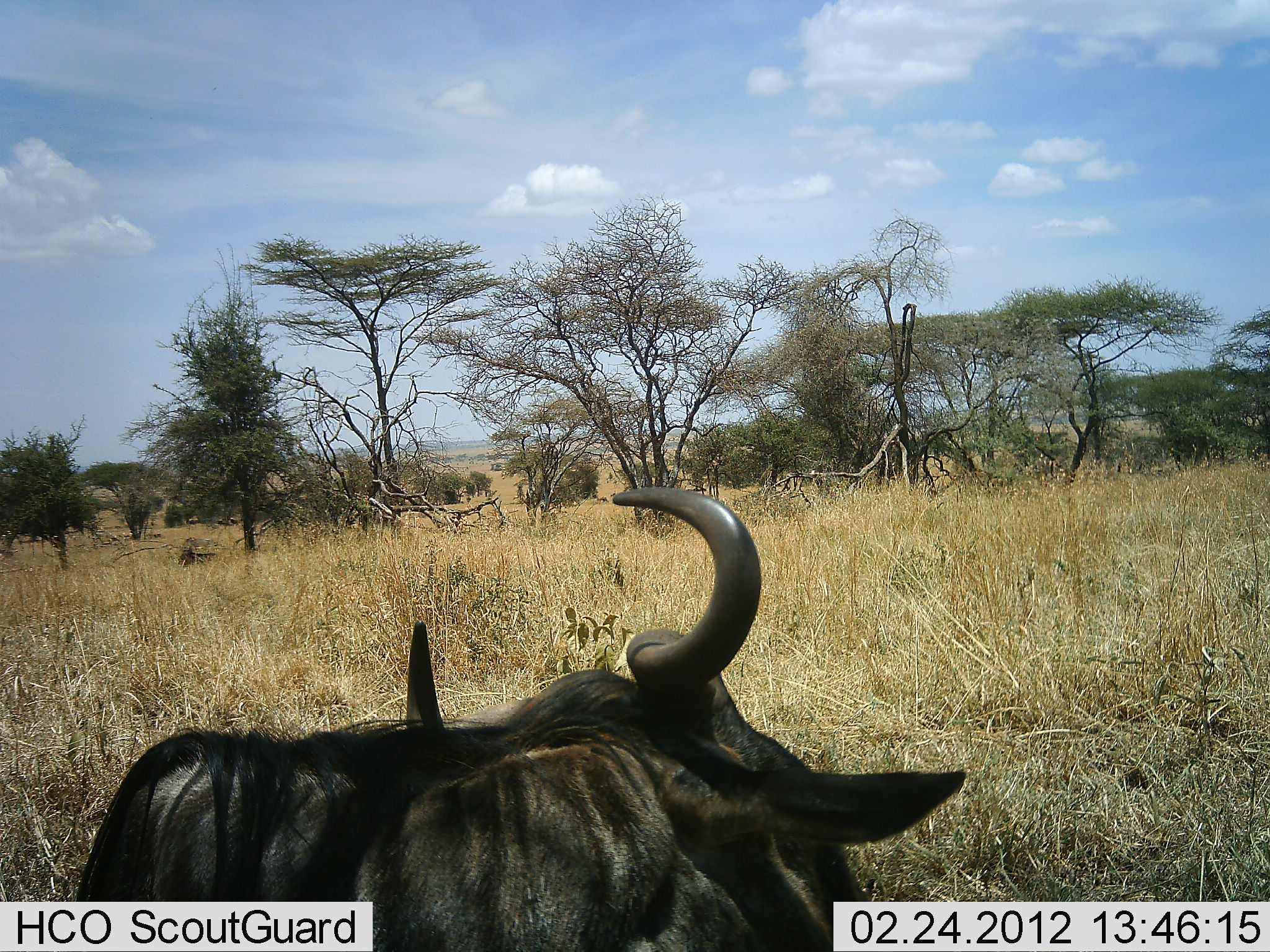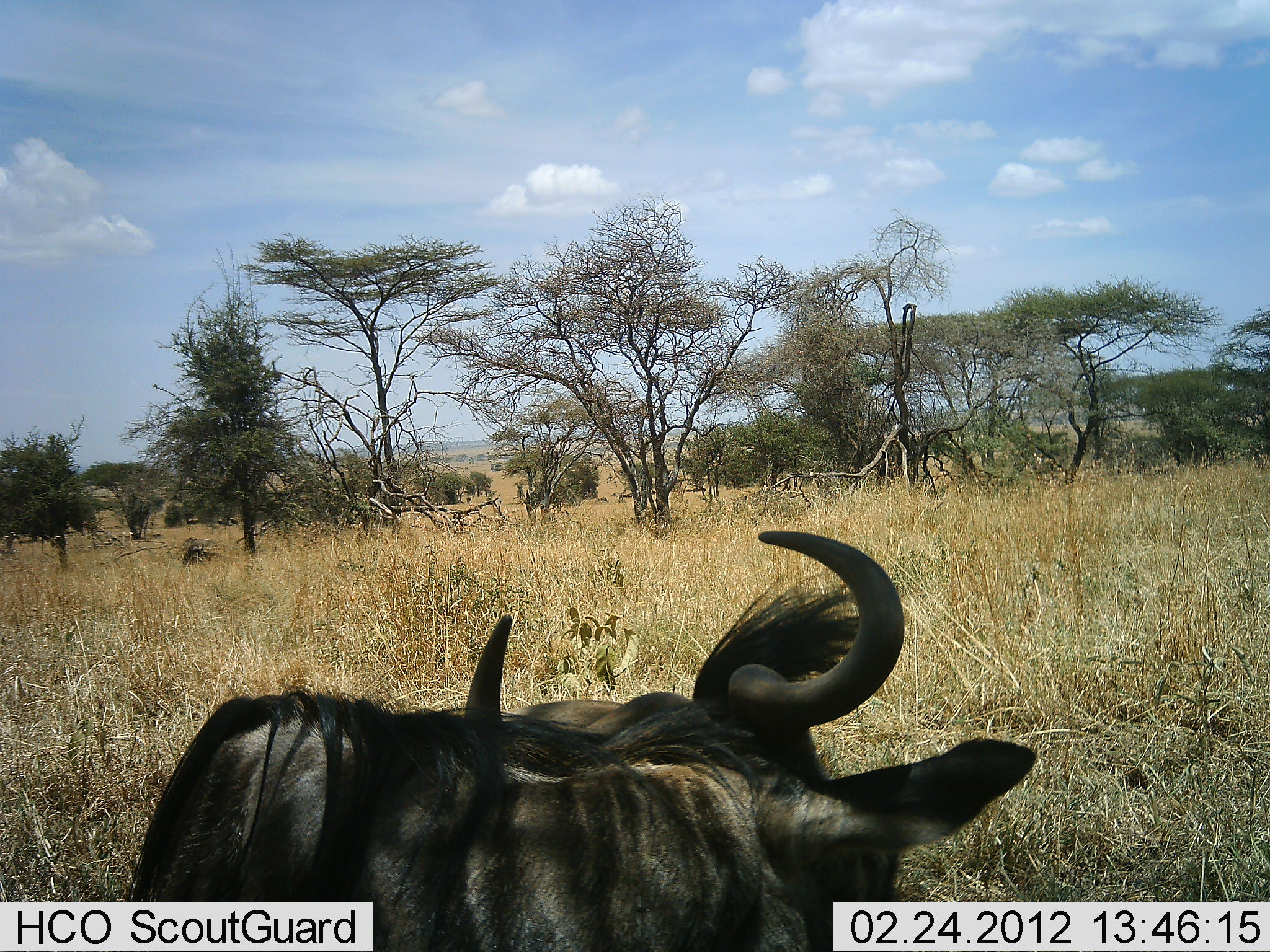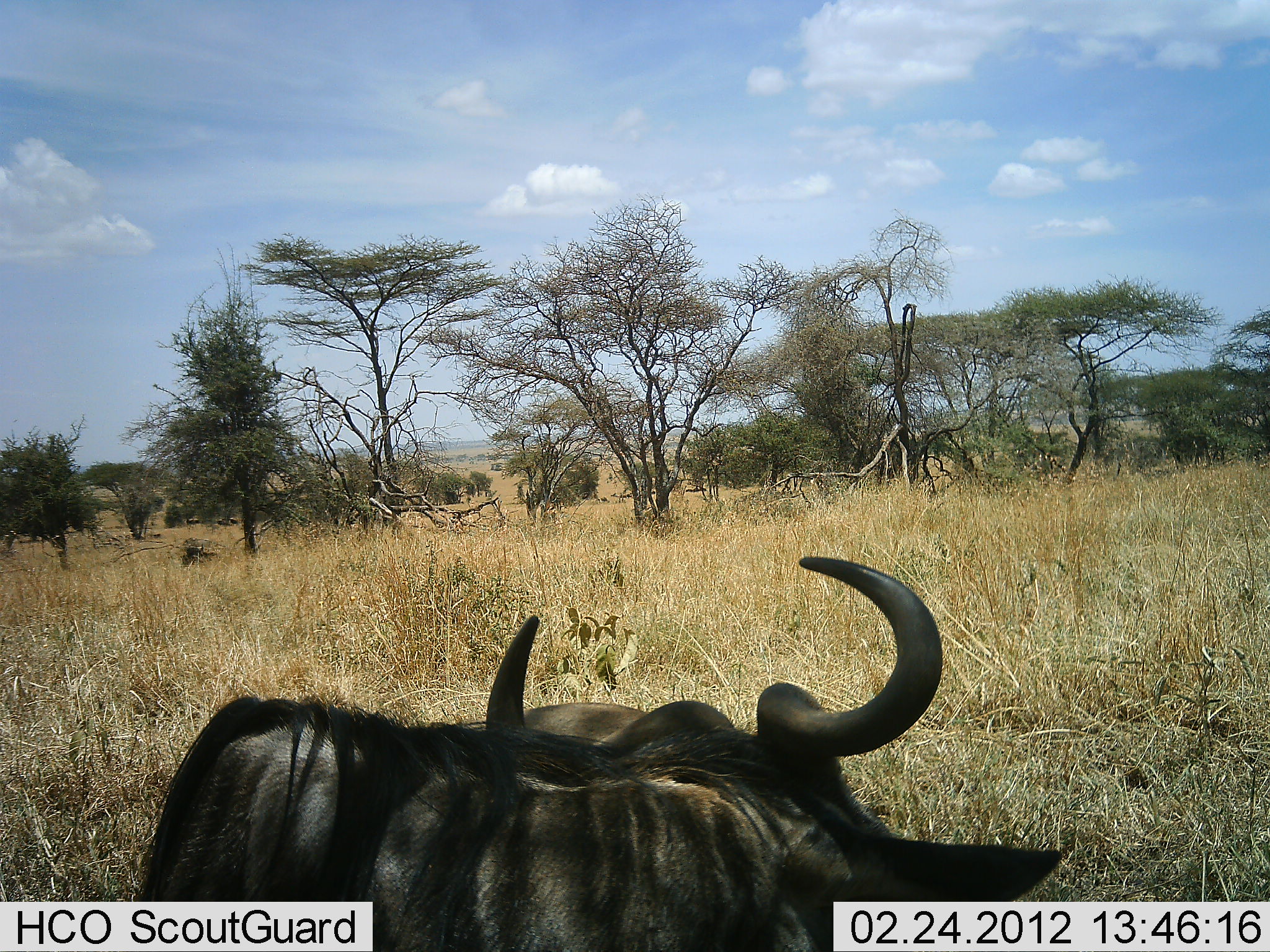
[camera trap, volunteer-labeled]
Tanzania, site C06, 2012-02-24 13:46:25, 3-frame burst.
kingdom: Animalia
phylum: Chordata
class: Mammalia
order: Artiodactyla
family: Bovidae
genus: Connochaetes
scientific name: Connochaetes taurinus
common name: blue wildebeest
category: wildebeest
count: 1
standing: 15%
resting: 75%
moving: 15%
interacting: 0%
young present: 0%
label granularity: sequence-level